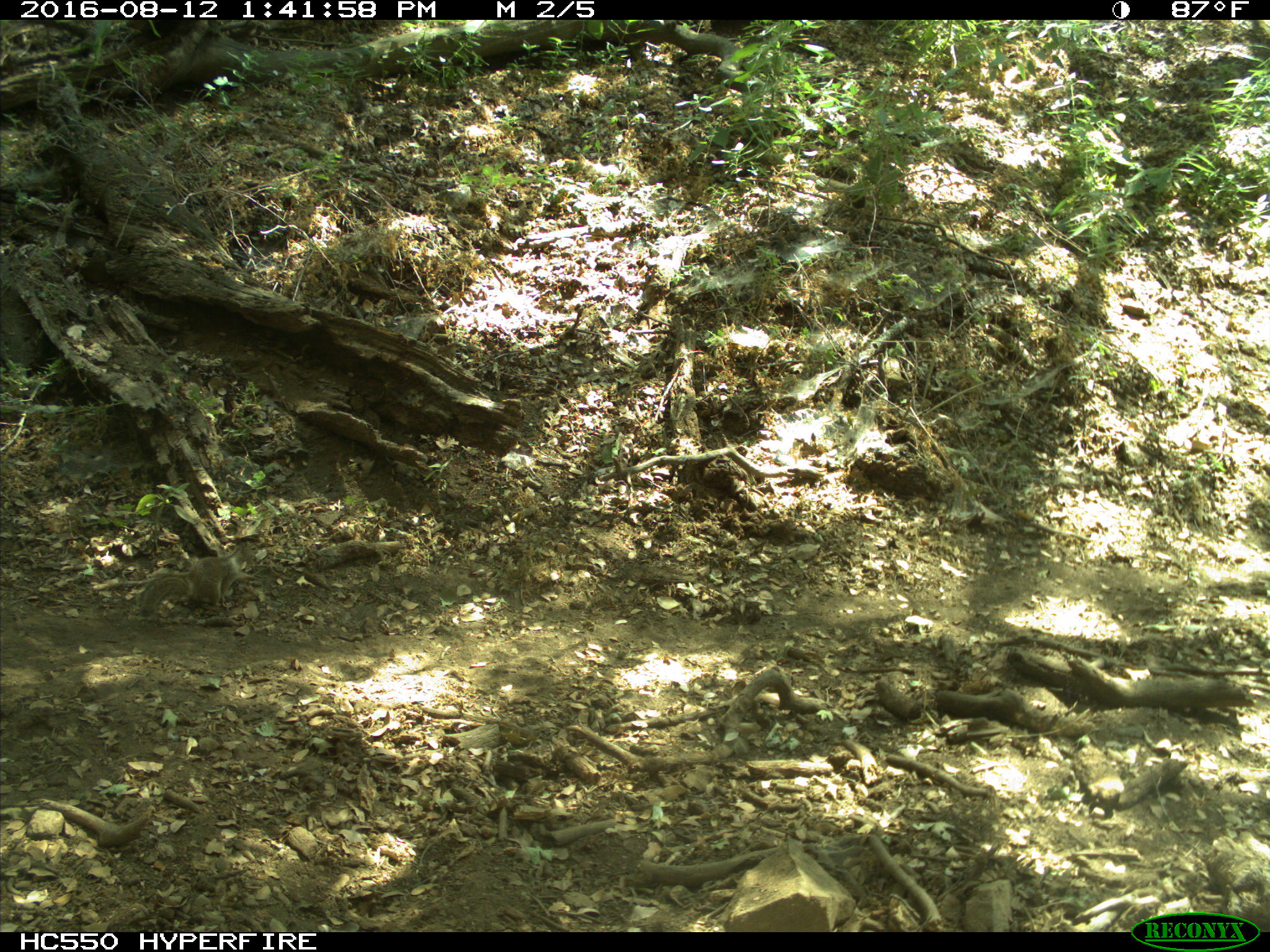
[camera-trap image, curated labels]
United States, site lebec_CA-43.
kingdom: Animalia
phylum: Chordata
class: Mammalia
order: Rodentia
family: Sciuridae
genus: Otospermophilus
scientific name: Otospermophilus beecheyi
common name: california ground squirrel